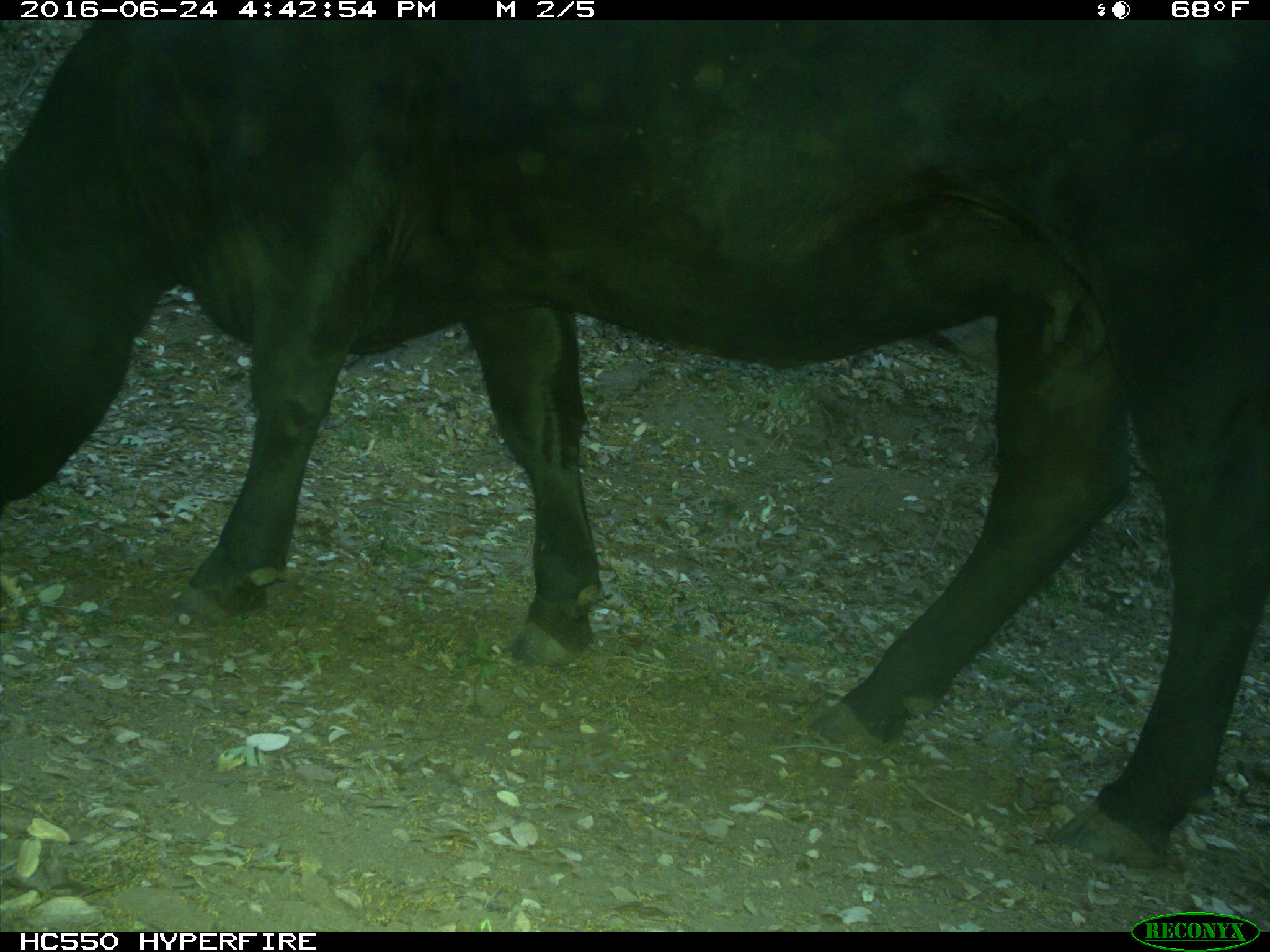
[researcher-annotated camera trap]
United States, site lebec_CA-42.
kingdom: Animalia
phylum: Chordata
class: Mammalia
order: Artiodactyla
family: Bovidae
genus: Bos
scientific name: Bos taurus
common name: domestic cow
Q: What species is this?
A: Bos taurus (domestic cow).